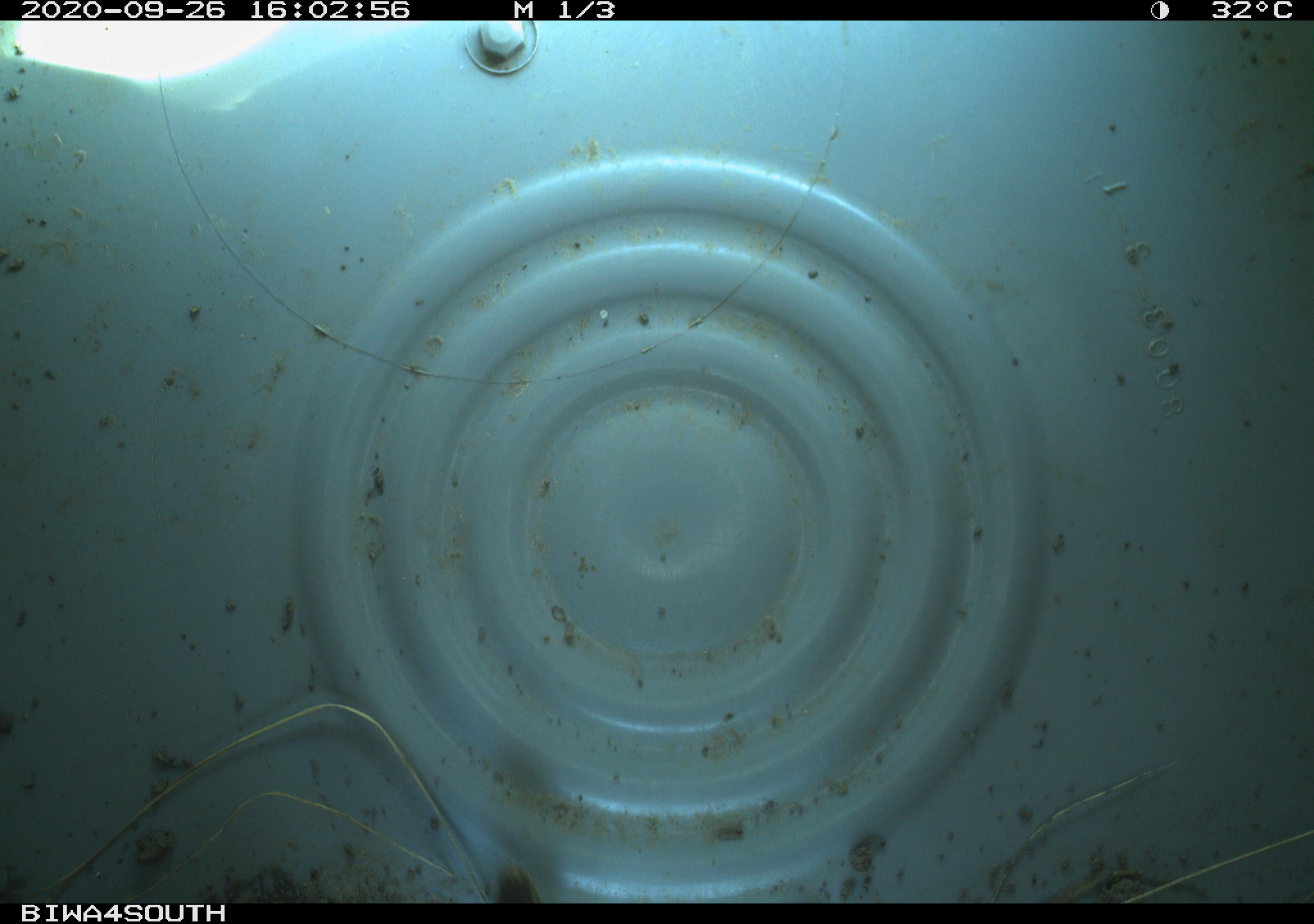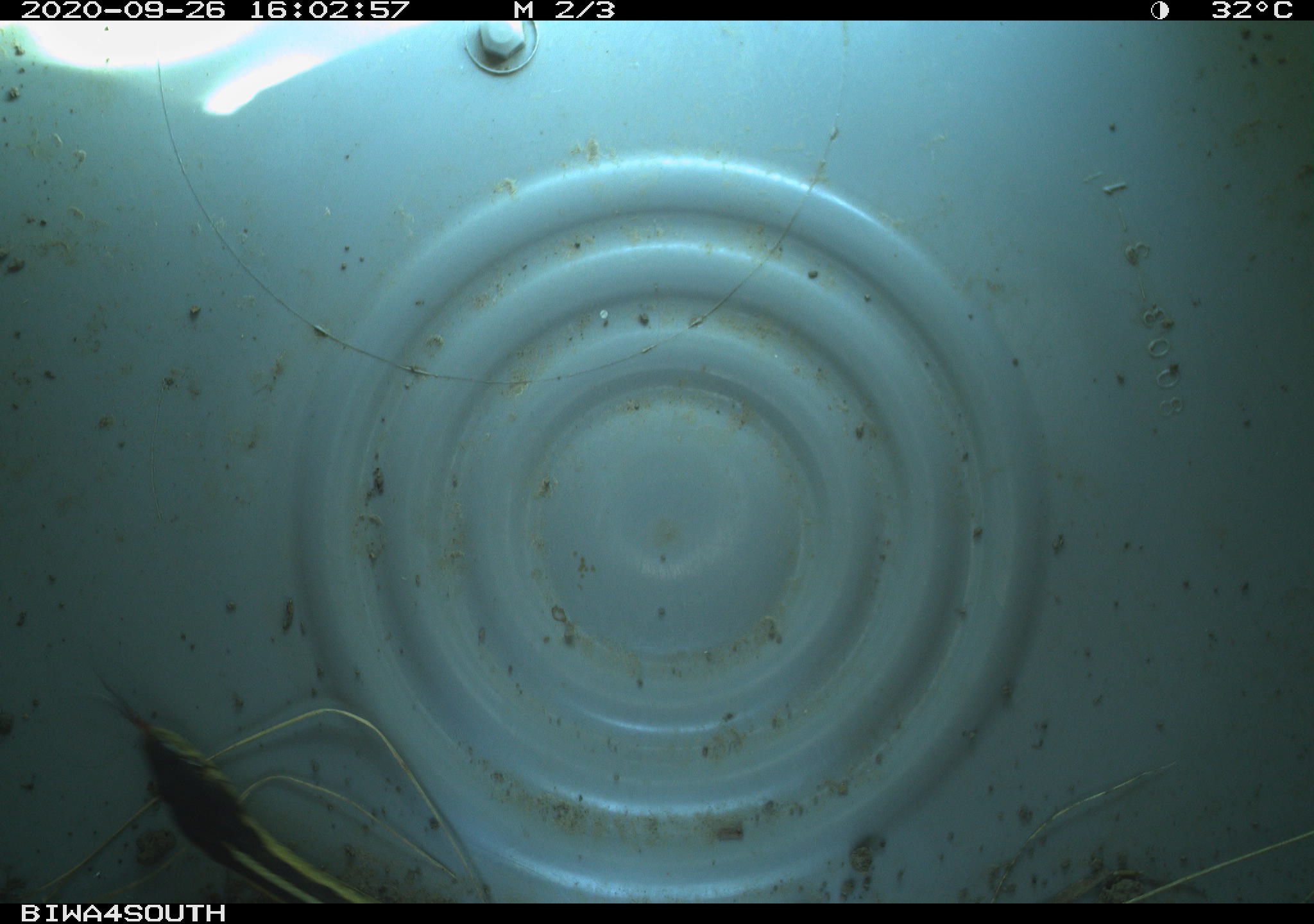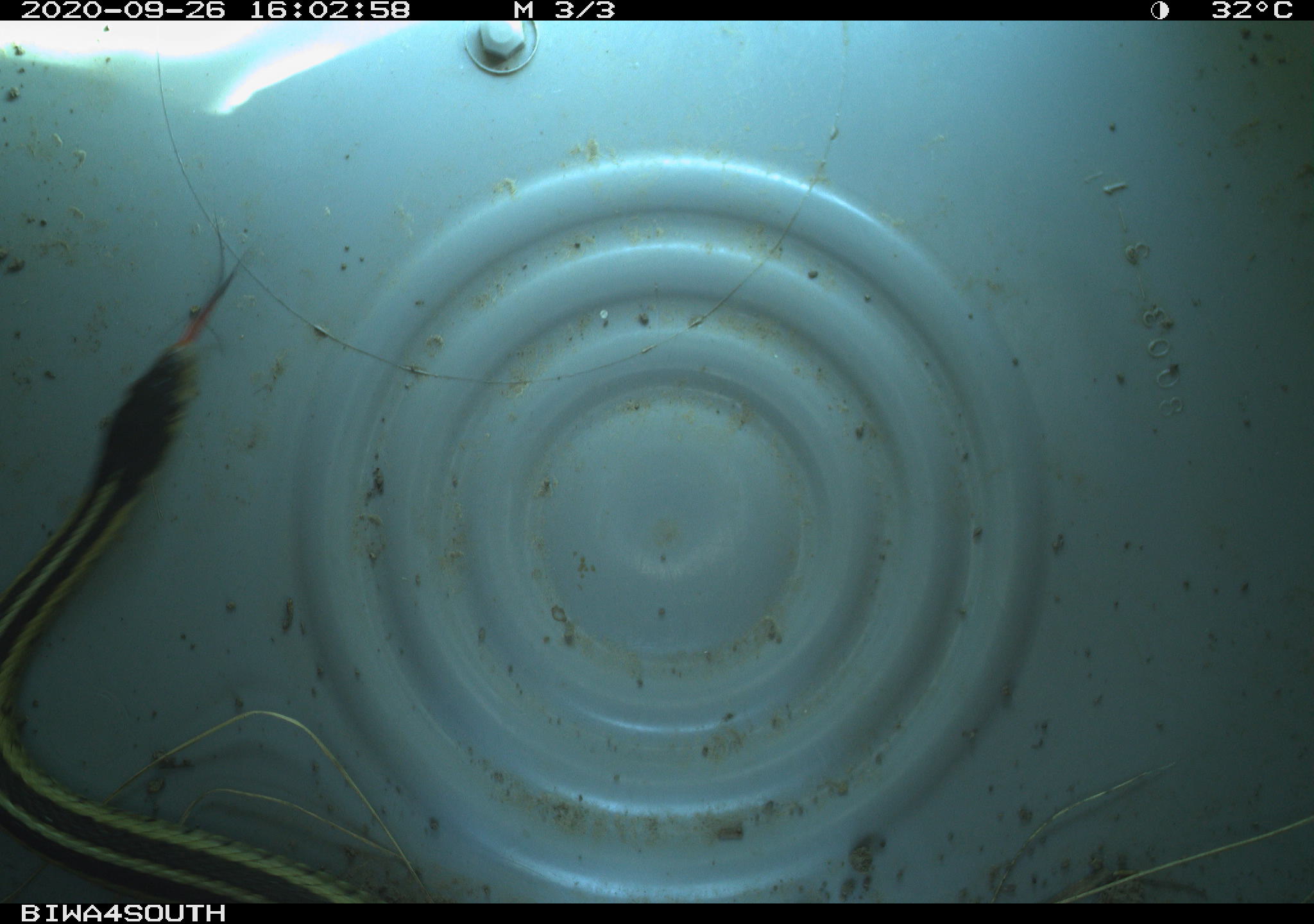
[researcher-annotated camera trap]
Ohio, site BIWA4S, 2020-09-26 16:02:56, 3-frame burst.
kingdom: Animalia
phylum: Chordata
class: Reptilia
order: Squamata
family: Colubridae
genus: Thamnophis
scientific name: Thamnophis sirtalis sirtalis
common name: eastern gartersnake